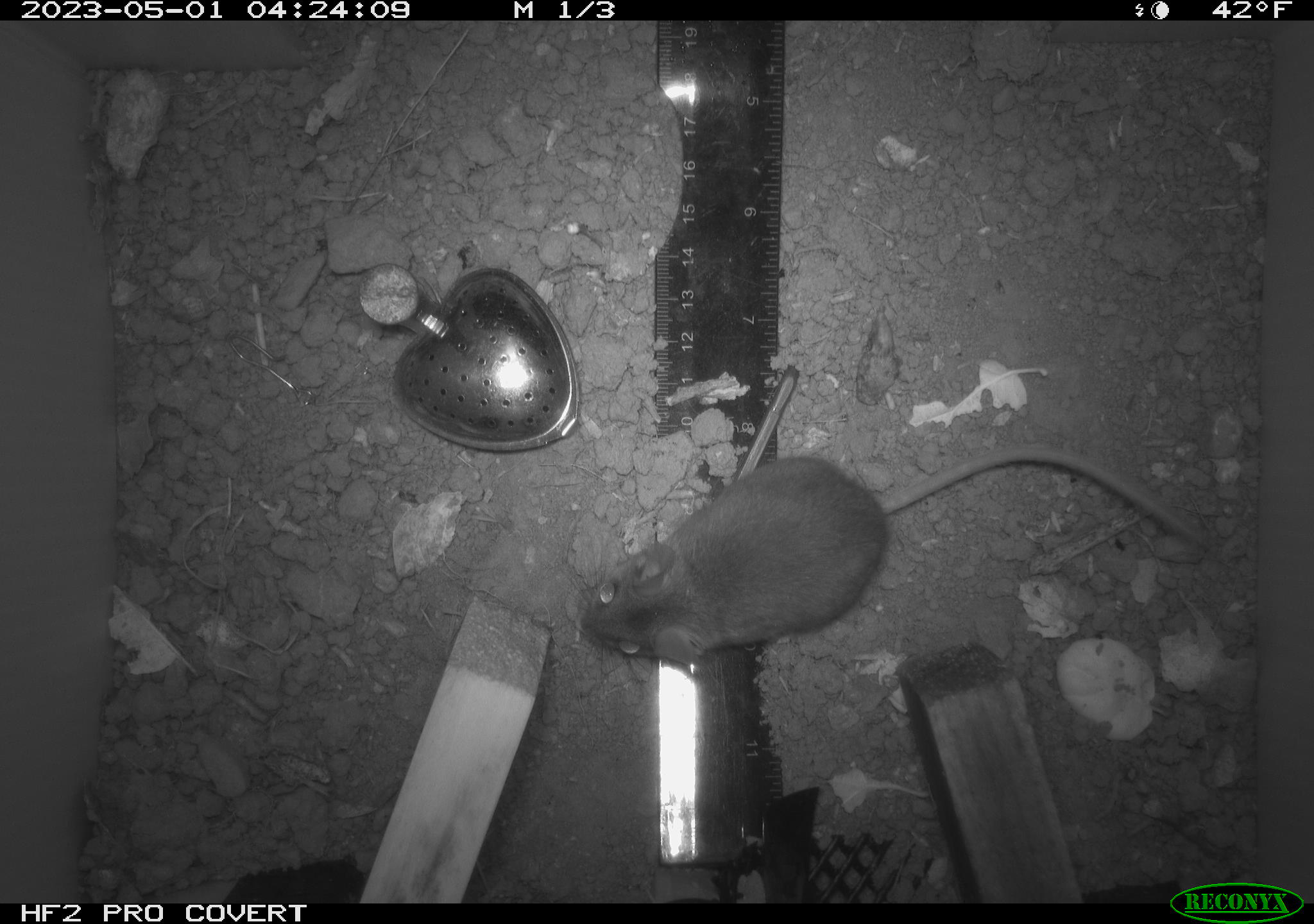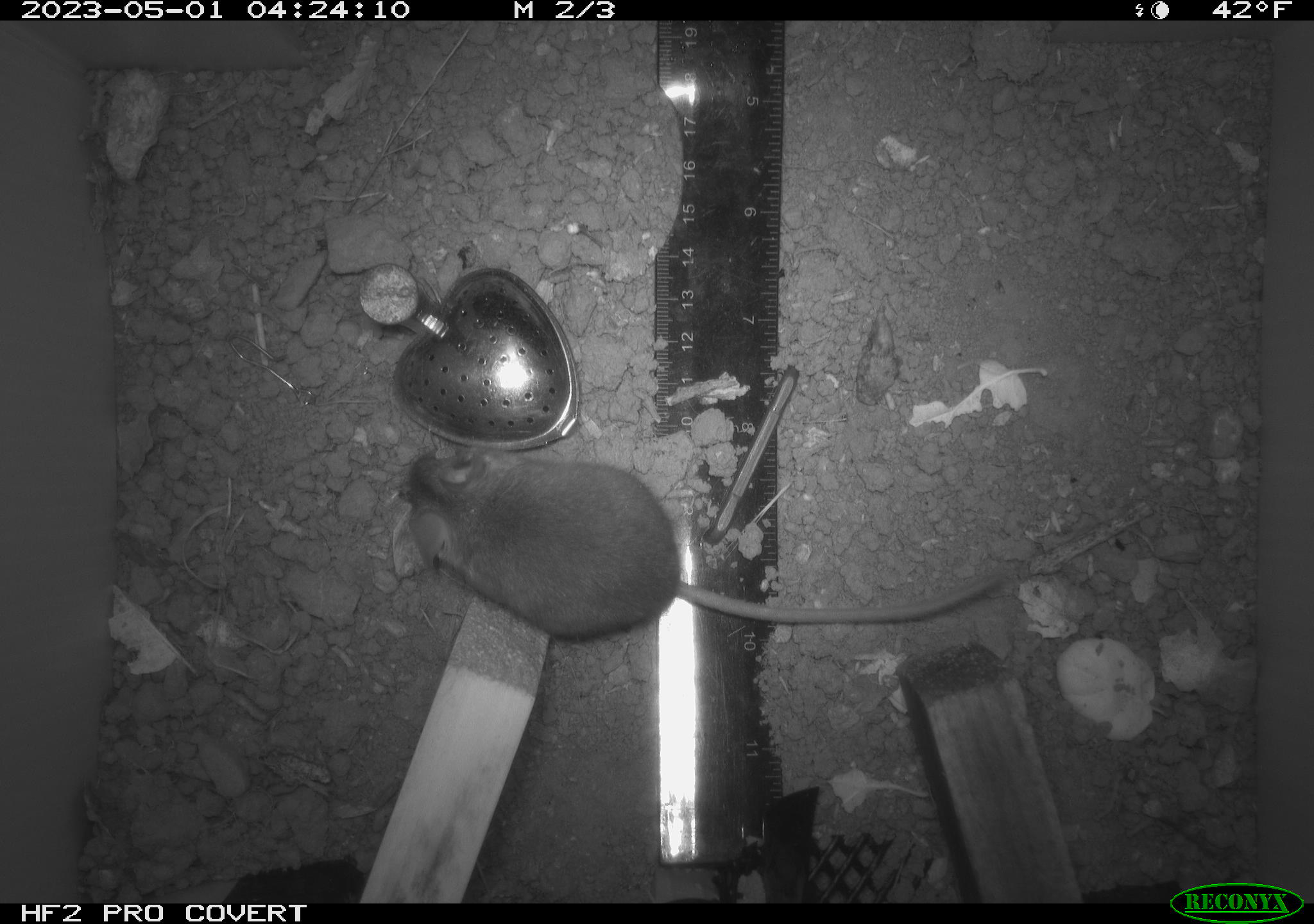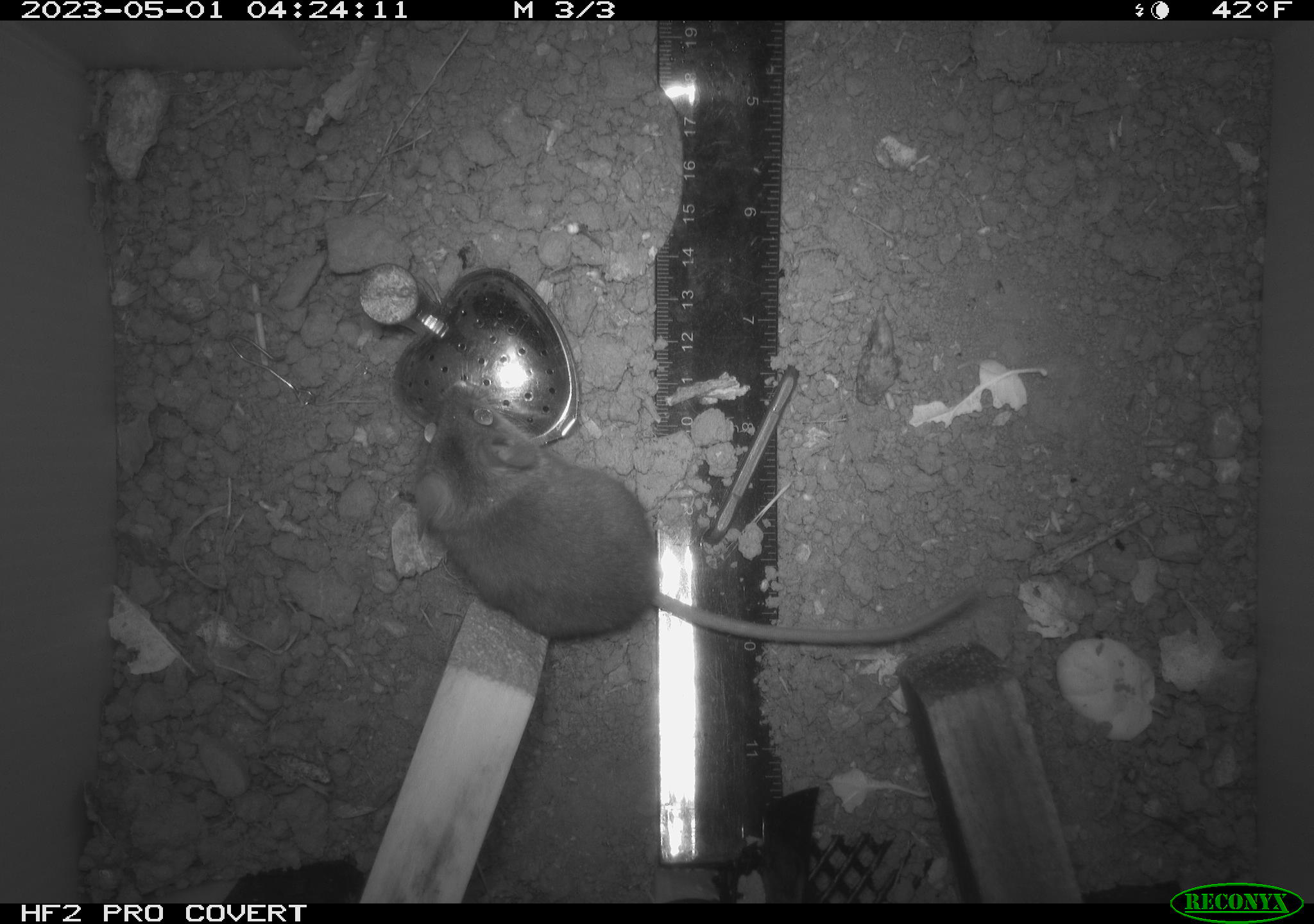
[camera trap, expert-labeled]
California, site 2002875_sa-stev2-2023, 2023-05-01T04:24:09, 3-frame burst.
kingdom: Animalia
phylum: Chordata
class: Mammalia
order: Rodentia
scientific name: Rodentia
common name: mouse species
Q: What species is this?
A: Mouse species (Rodentia).